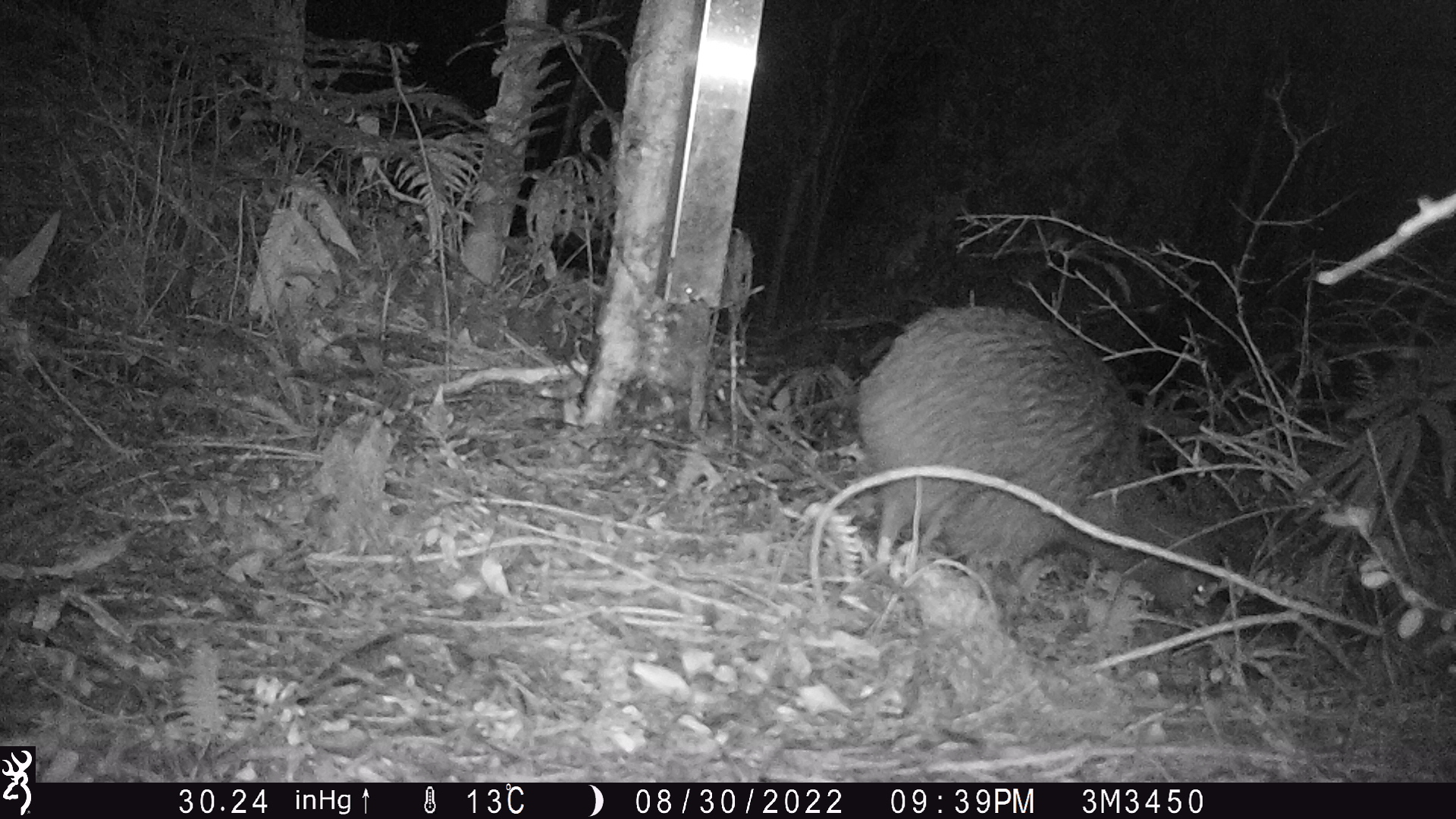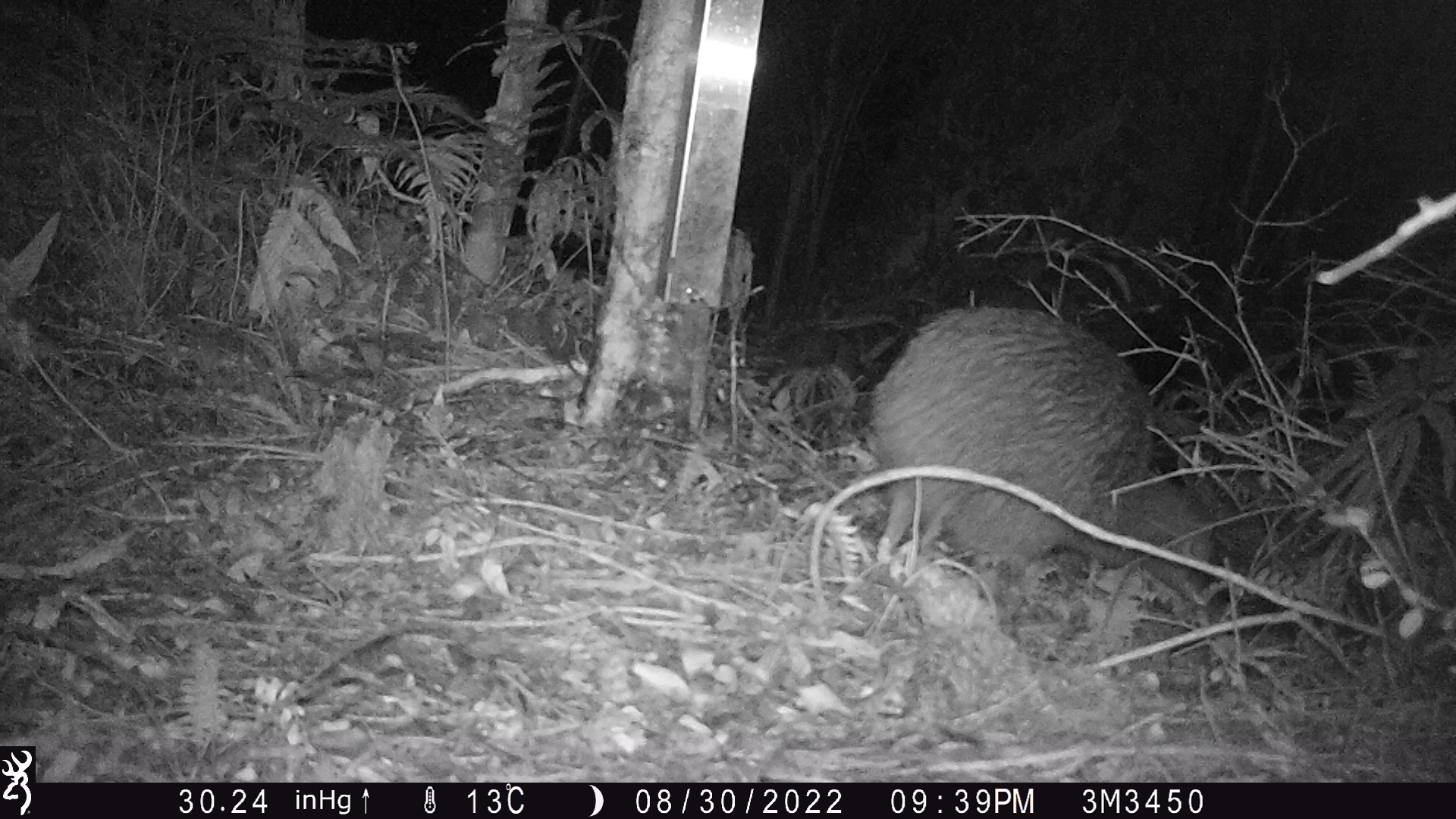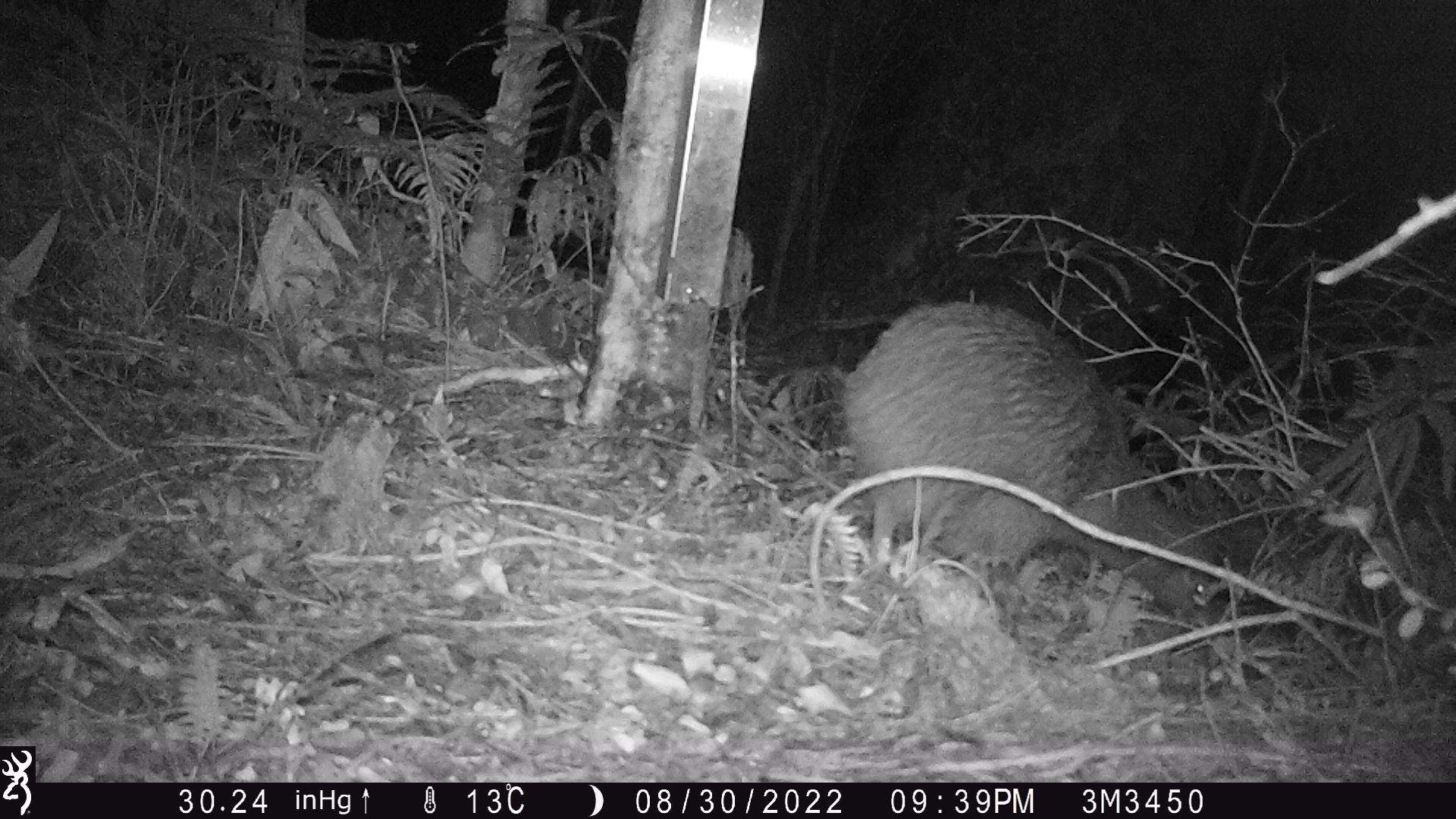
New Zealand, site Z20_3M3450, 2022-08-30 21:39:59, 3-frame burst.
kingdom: Animalia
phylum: Chordata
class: Aves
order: Apterygiformes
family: Apterygidae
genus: Apteryx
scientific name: Apteryx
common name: kiwi